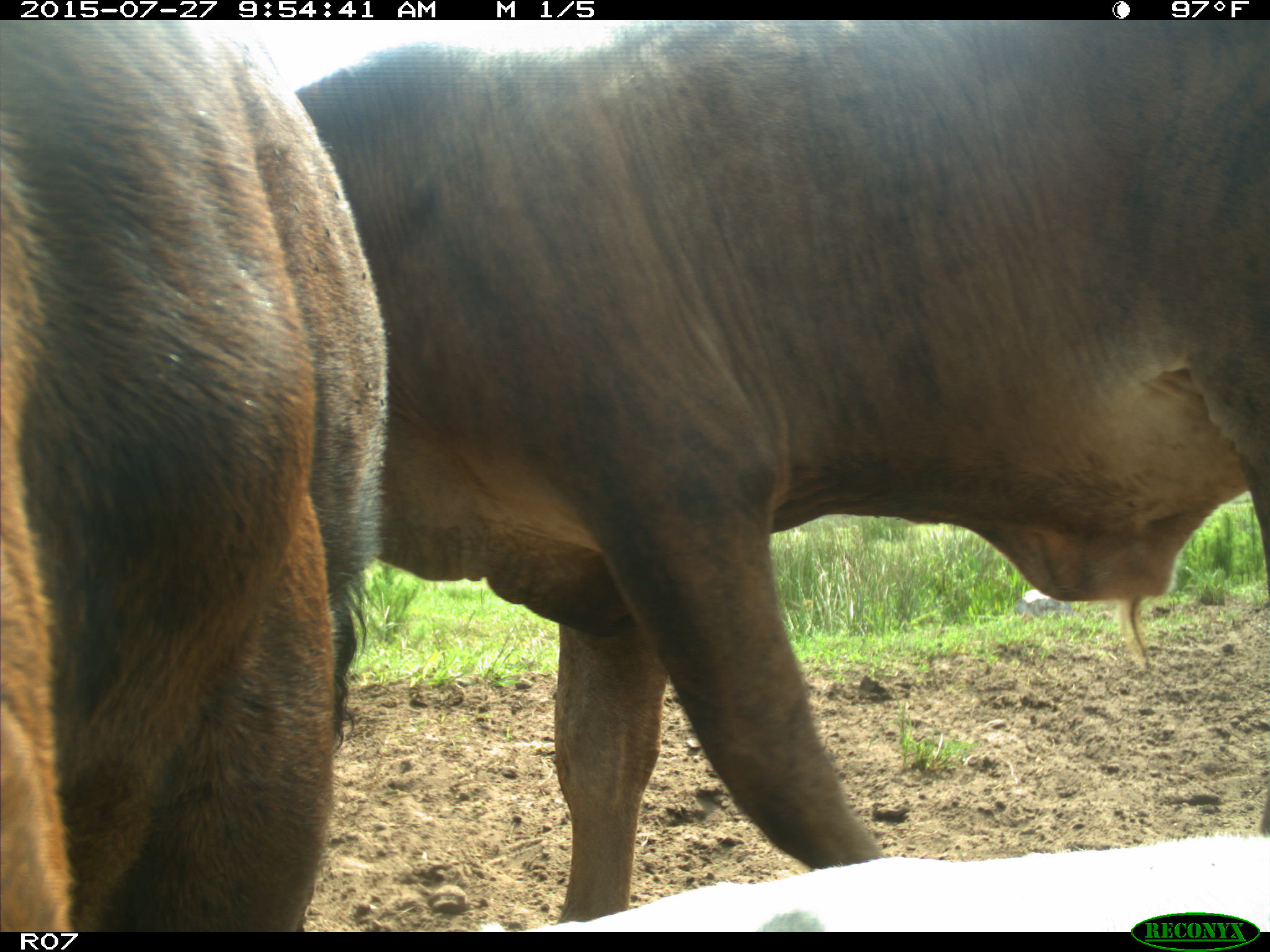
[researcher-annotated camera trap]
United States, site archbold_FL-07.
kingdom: Animalia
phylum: Chordata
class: Mammalia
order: Artiodactyla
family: Bovidae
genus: Bos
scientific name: Bos taurus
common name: domestic cow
Bos taurus (domestic cow).